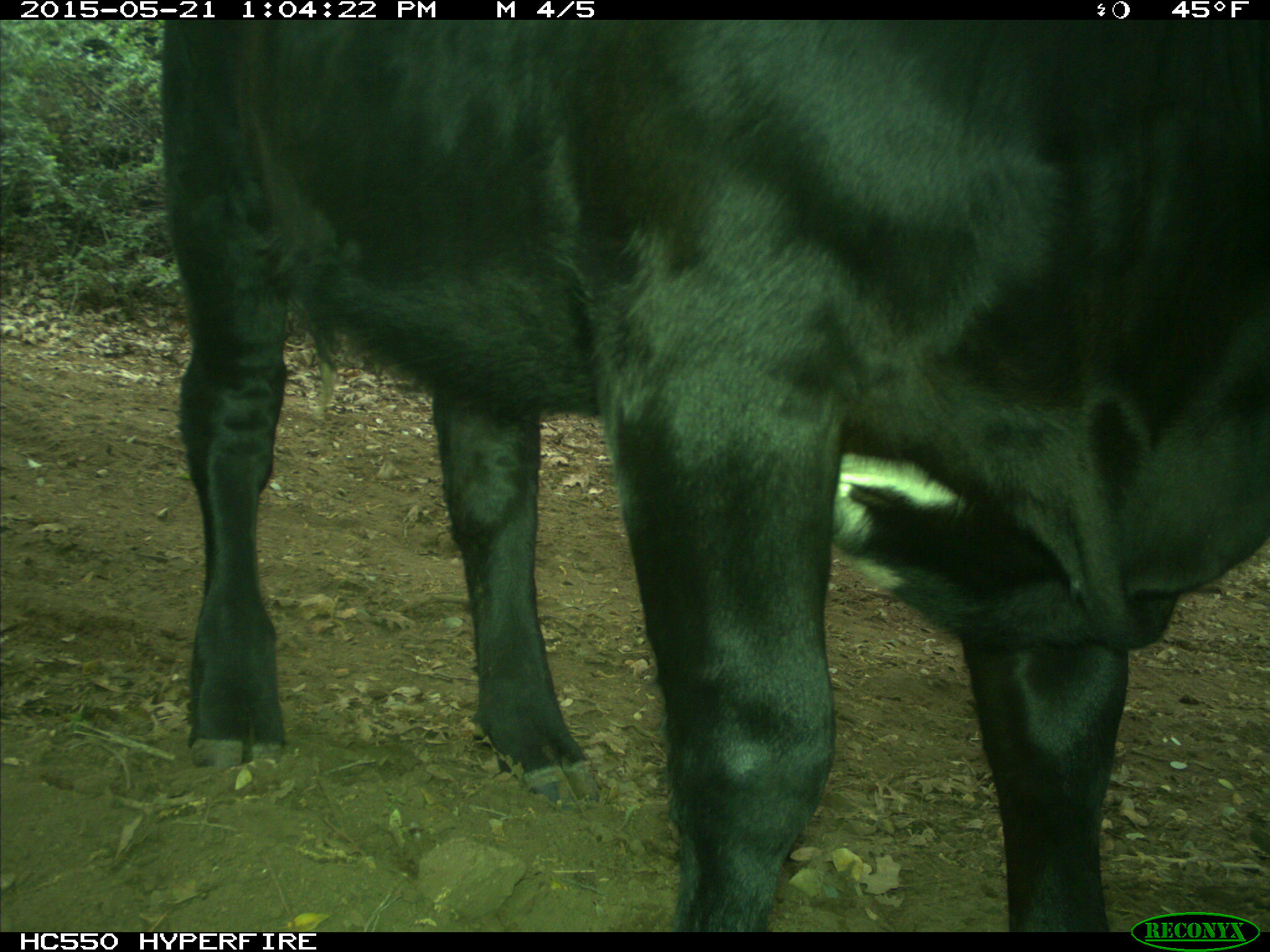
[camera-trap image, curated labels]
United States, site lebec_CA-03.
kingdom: Animalia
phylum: Chordata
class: Mammalia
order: Artiodactyla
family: Bovidae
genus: Bos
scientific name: Bos taurus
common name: domestic cow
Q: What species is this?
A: Bos taurus (domestic cow).